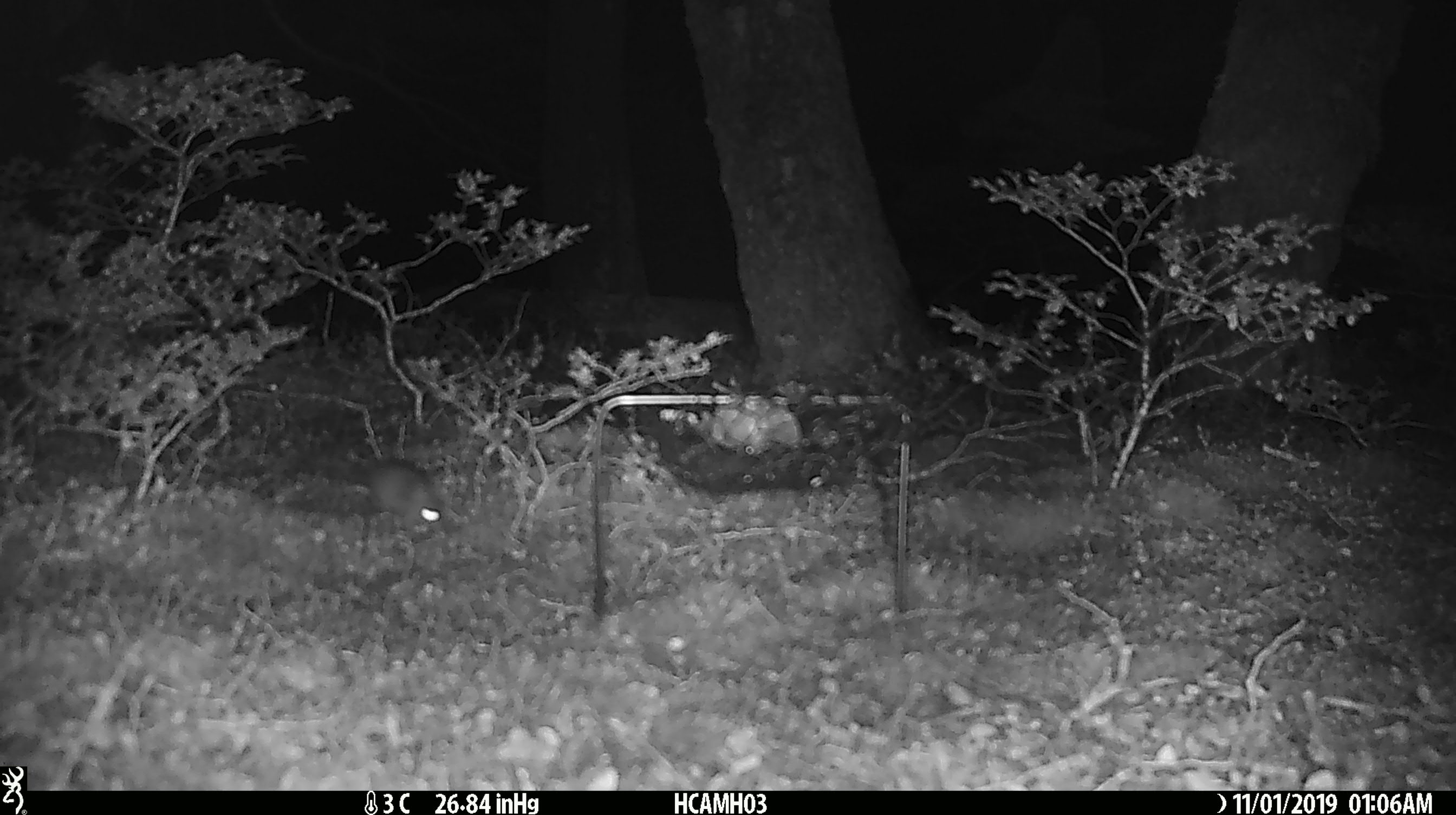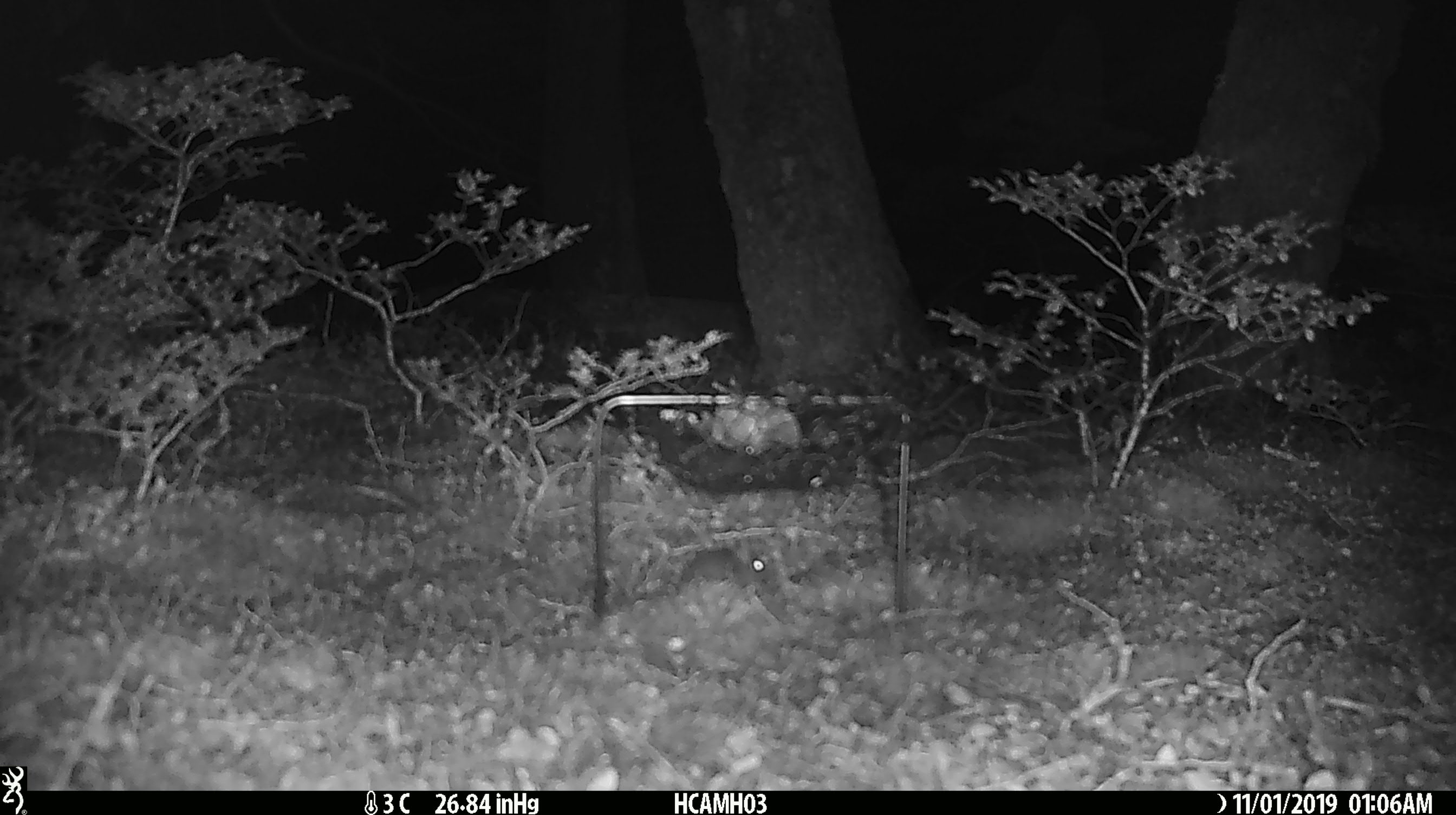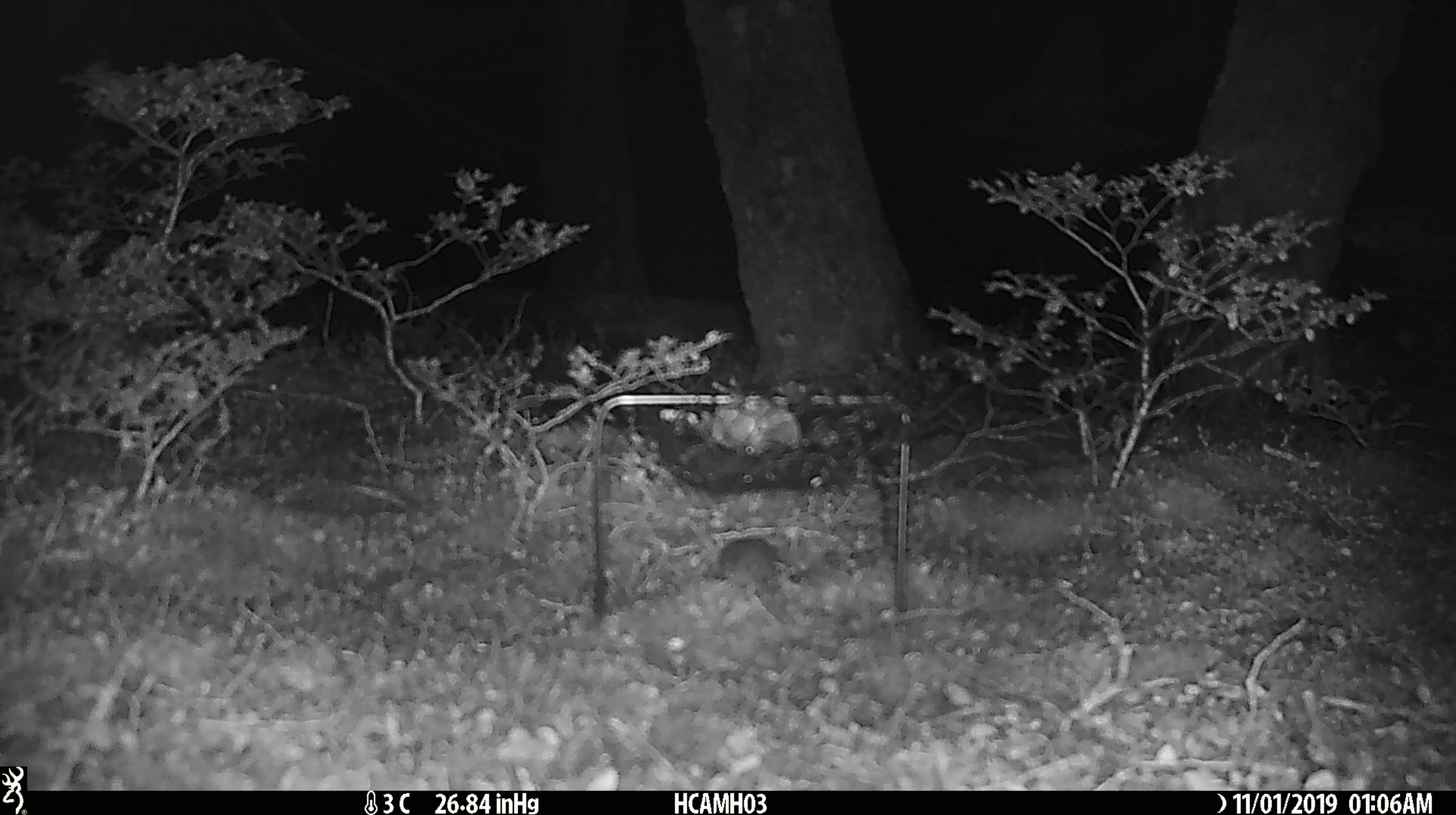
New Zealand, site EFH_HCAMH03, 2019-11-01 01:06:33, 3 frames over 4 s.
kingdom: Animalia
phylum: Chordata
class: Mammalia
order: Rodentia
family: Muridae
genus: Mus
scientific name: Mus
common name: mouse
Mouse (Mus).